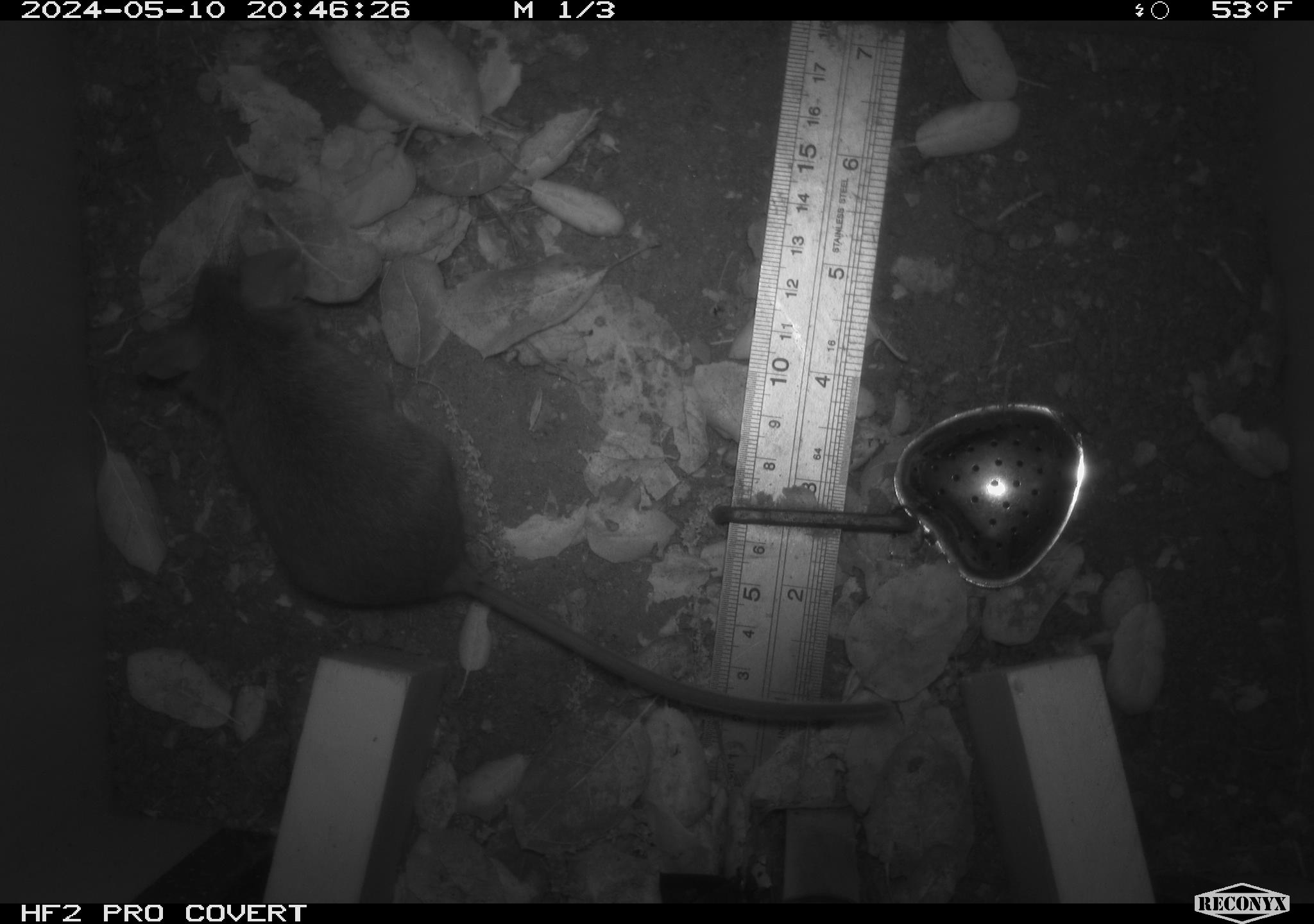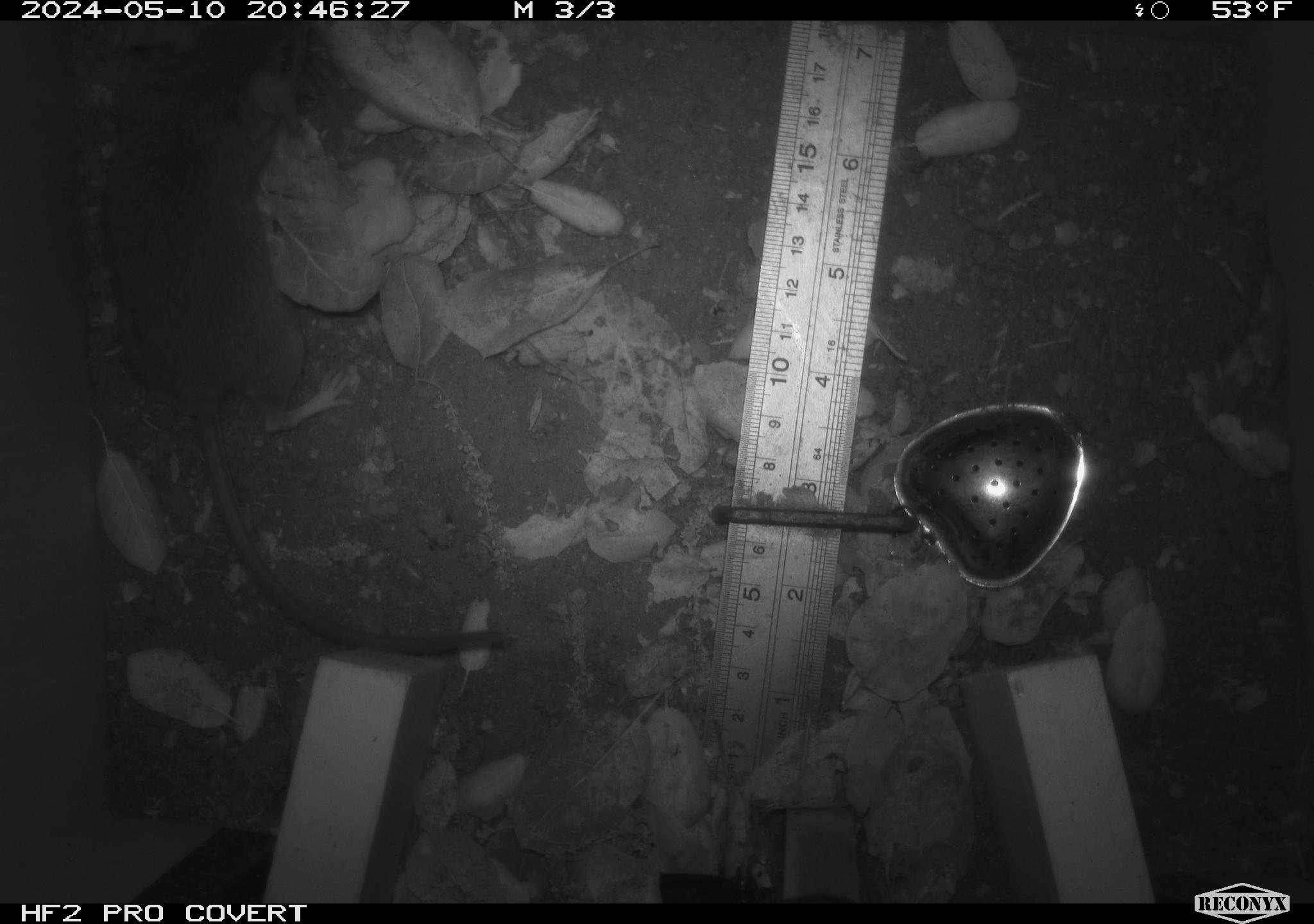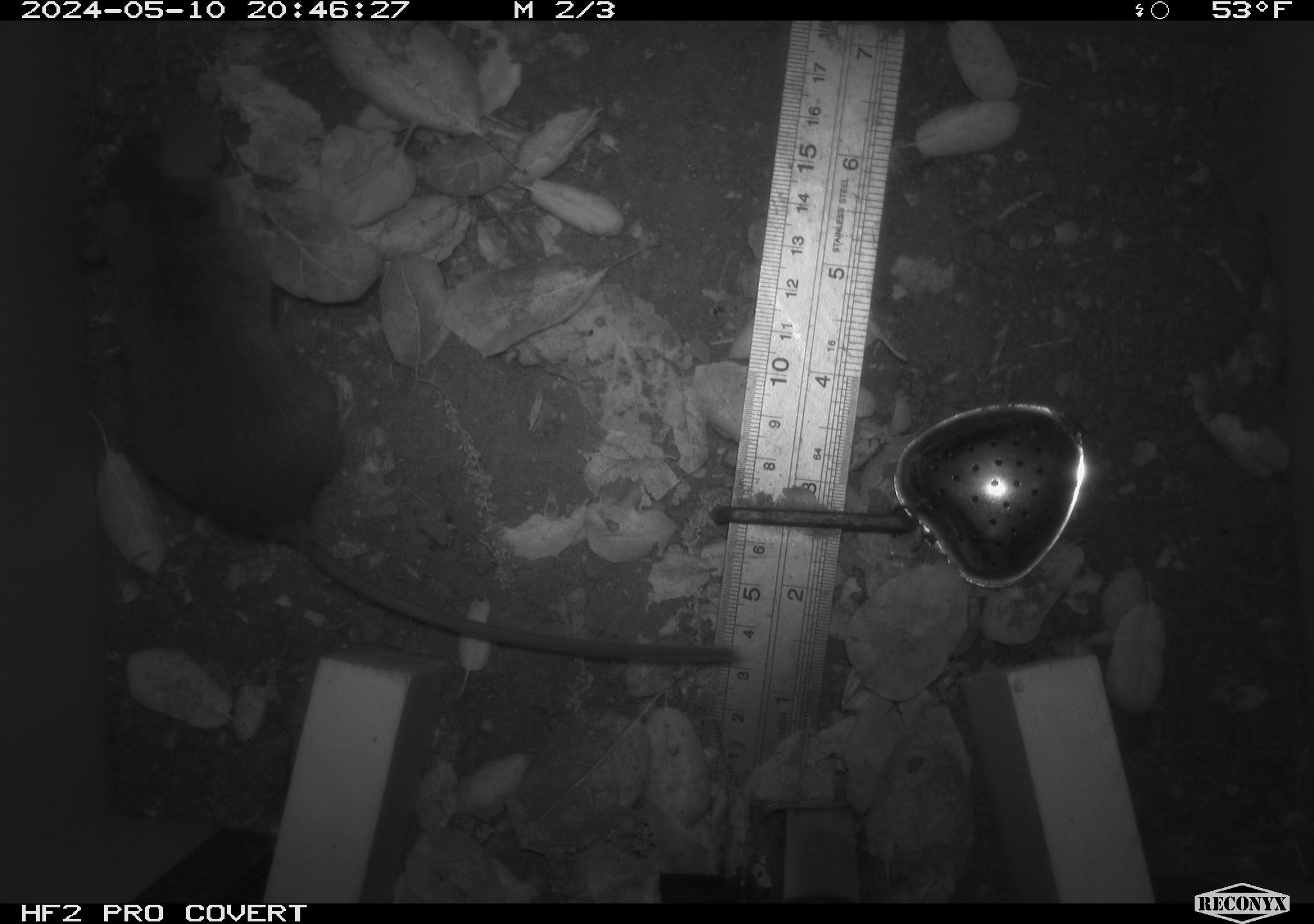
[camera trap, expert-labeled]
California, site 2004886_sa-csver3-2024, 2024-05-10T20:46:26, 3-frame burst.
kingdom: Animalia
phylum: Chordata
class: Mammalia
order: Rodentia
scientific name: Rodentia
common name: rodent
Rodent (Rodentia).